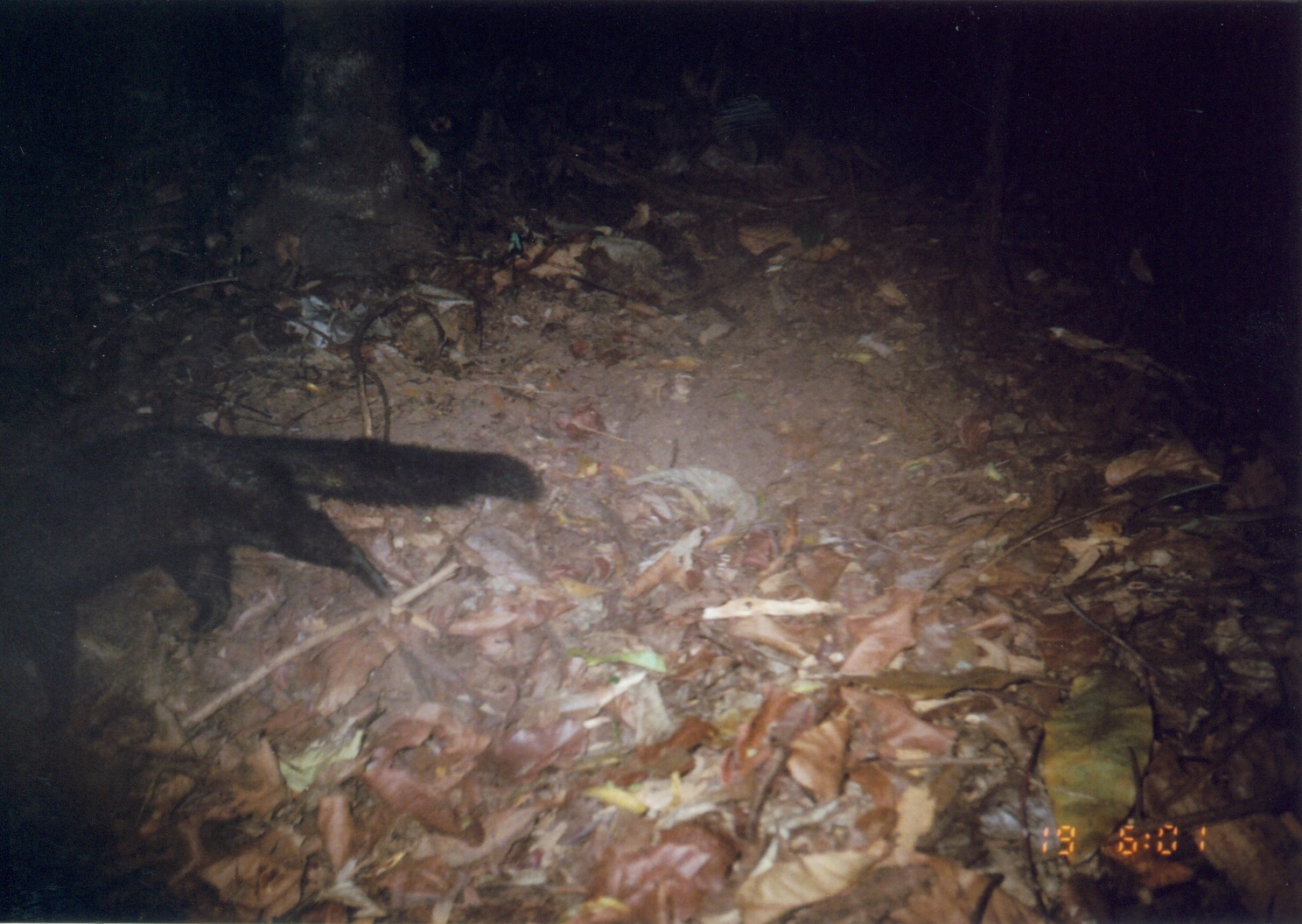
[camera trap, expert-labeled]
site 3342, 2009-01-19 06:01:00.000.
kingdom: Animalia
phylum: Chordata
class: Mammalia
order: Carnivora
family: Herpestidae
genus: Bdeogale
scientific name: Bdeogale crassicauda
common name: bushy-tailed mongoose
Bdeogale crassicauda (bushy-tailed mongoose), count 1.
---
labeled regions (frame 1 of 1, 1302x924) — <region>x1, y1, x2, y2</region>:
bdeogale crassicauda: <region>0, 417, 546, 729</region>